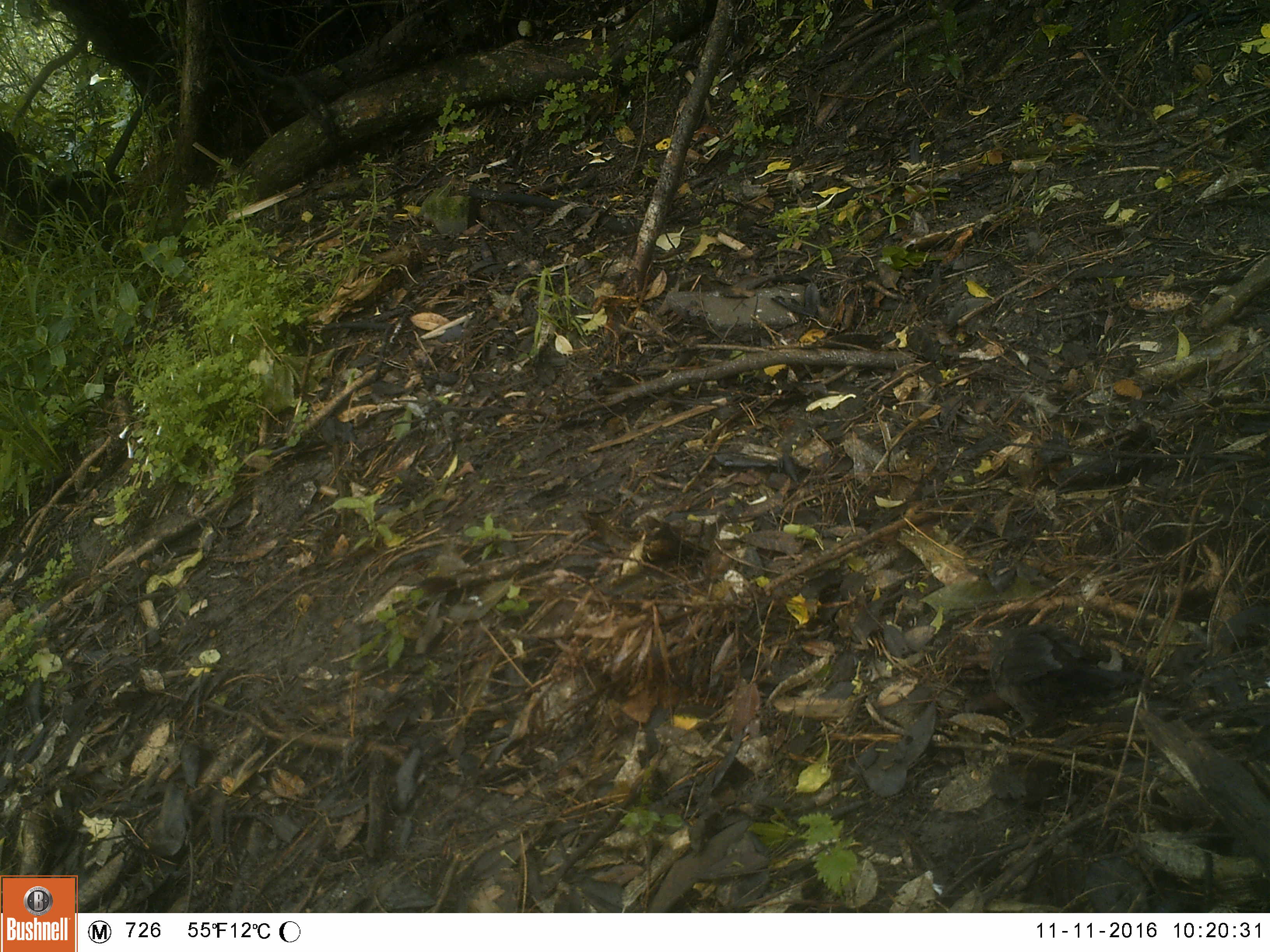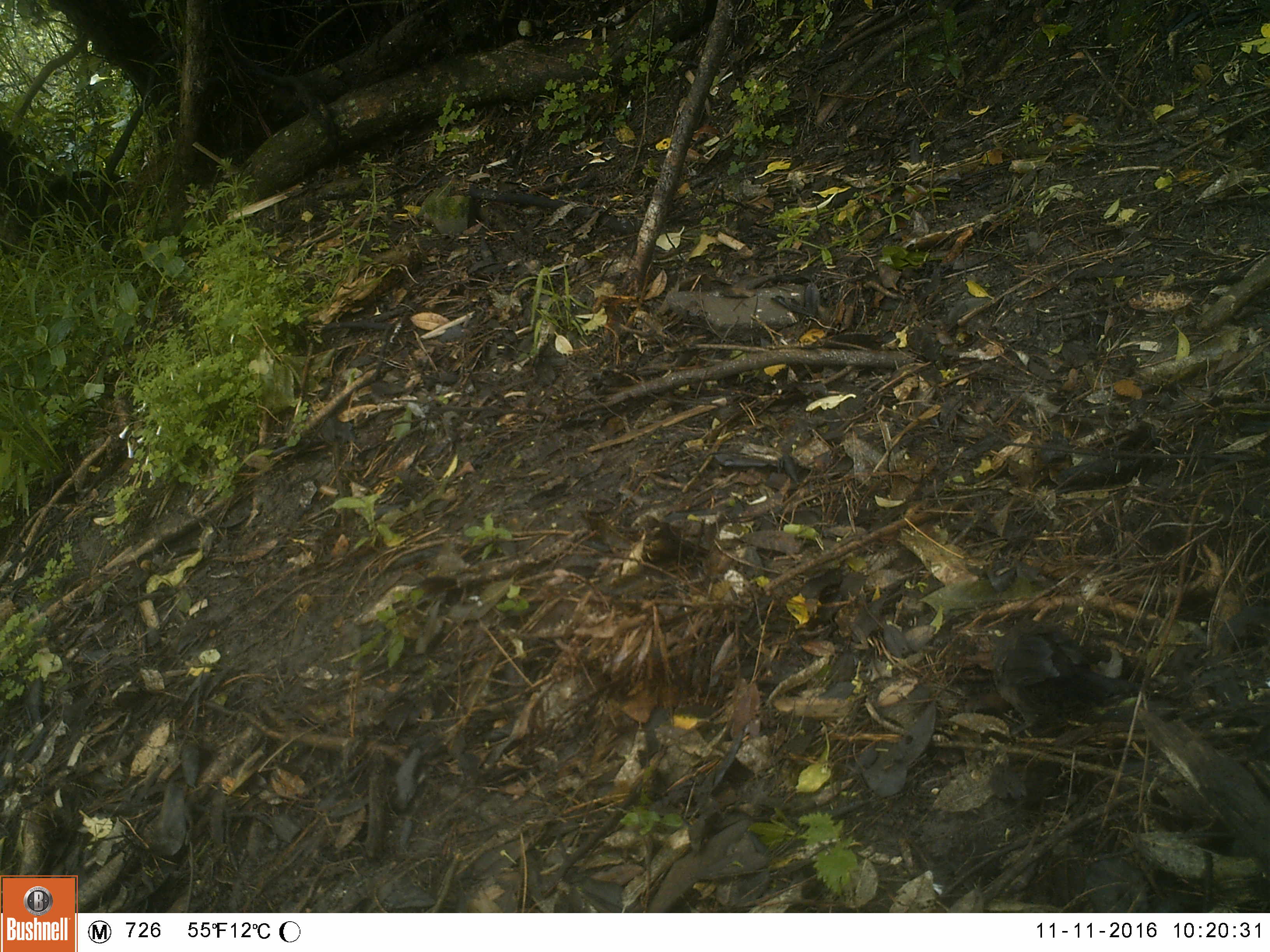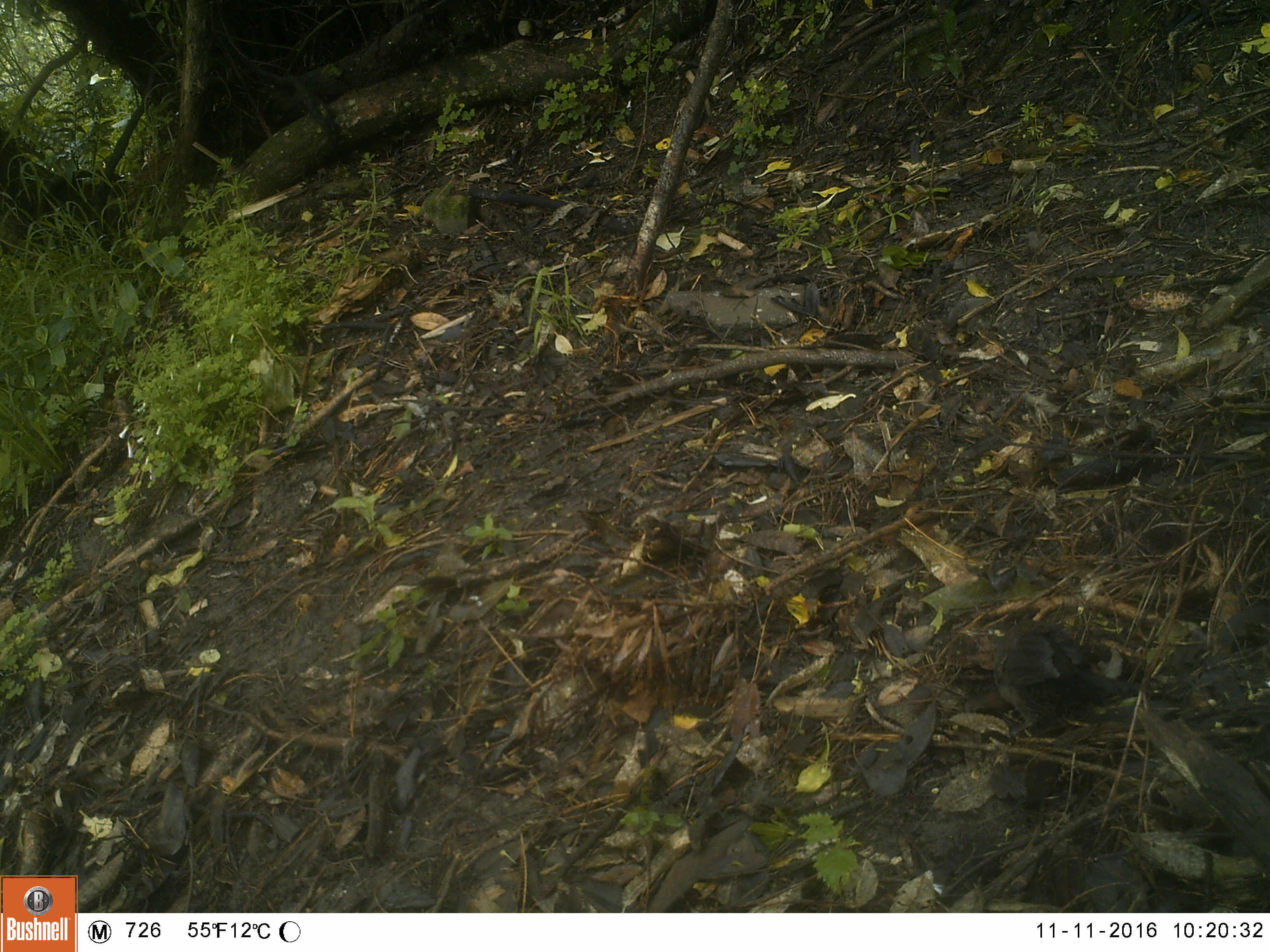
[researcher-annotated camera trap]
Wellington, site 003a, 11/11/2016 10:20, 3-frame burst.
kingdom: Animalia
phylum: Chordata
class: Aves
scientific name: Aves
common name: bird